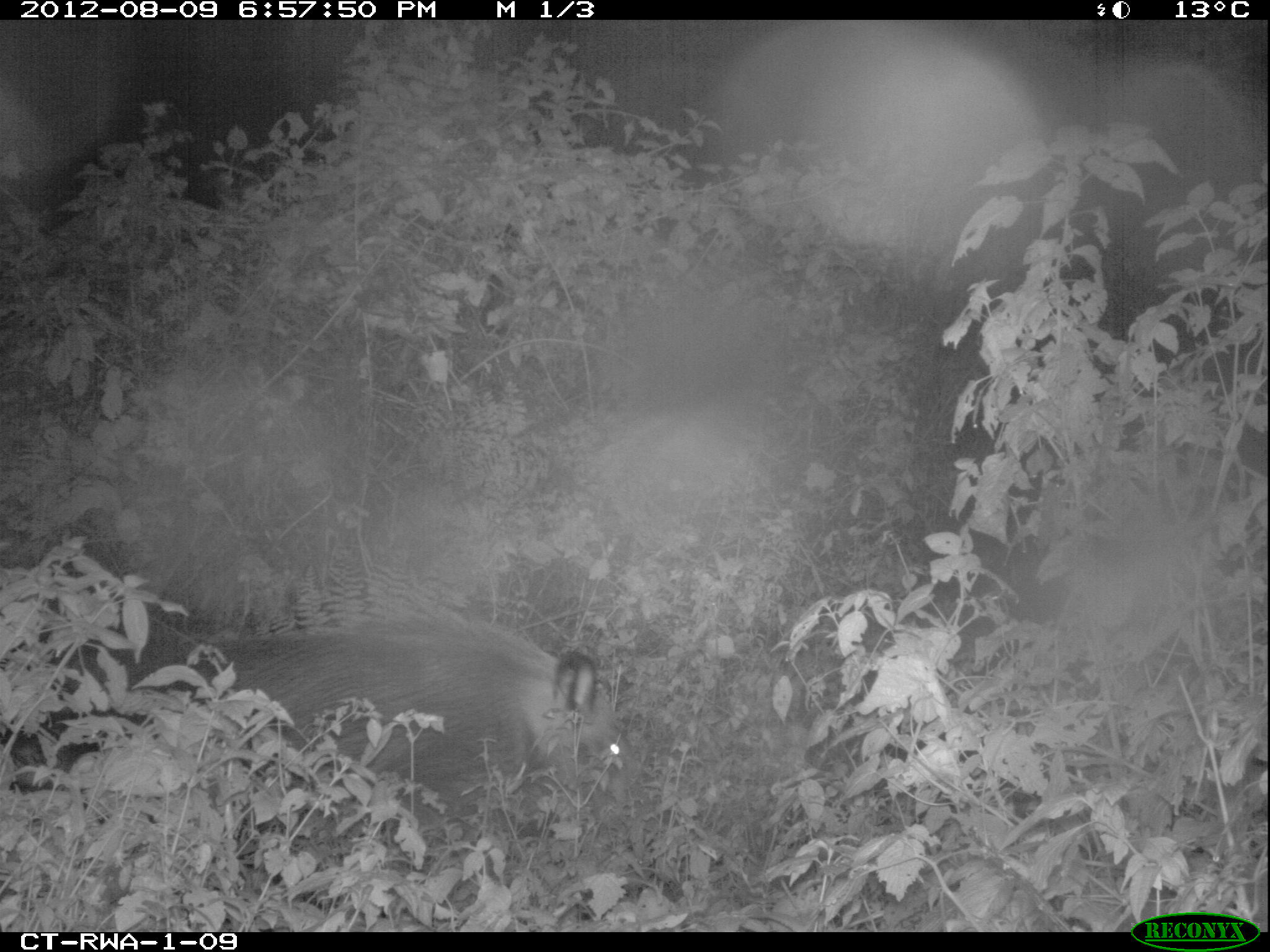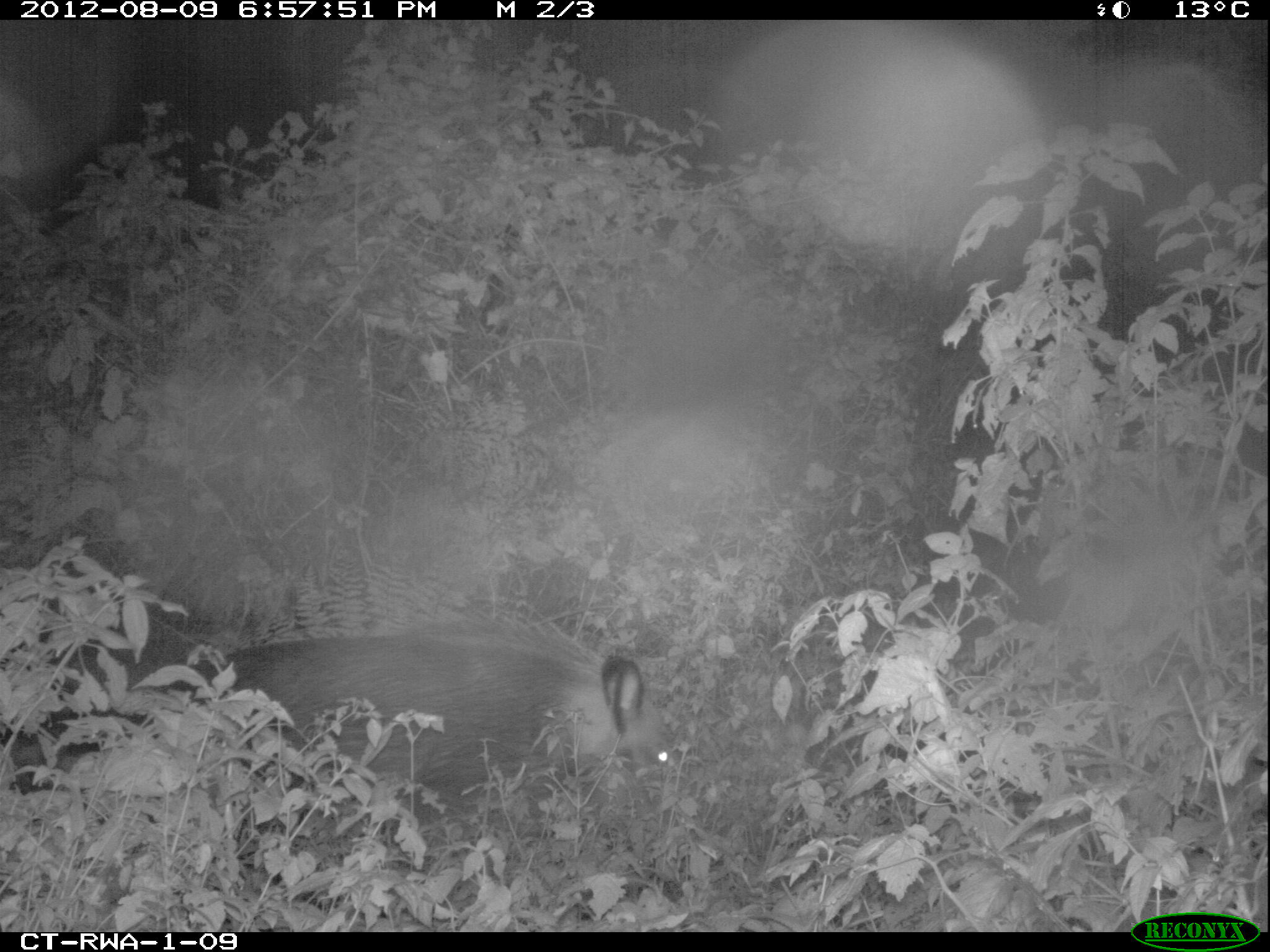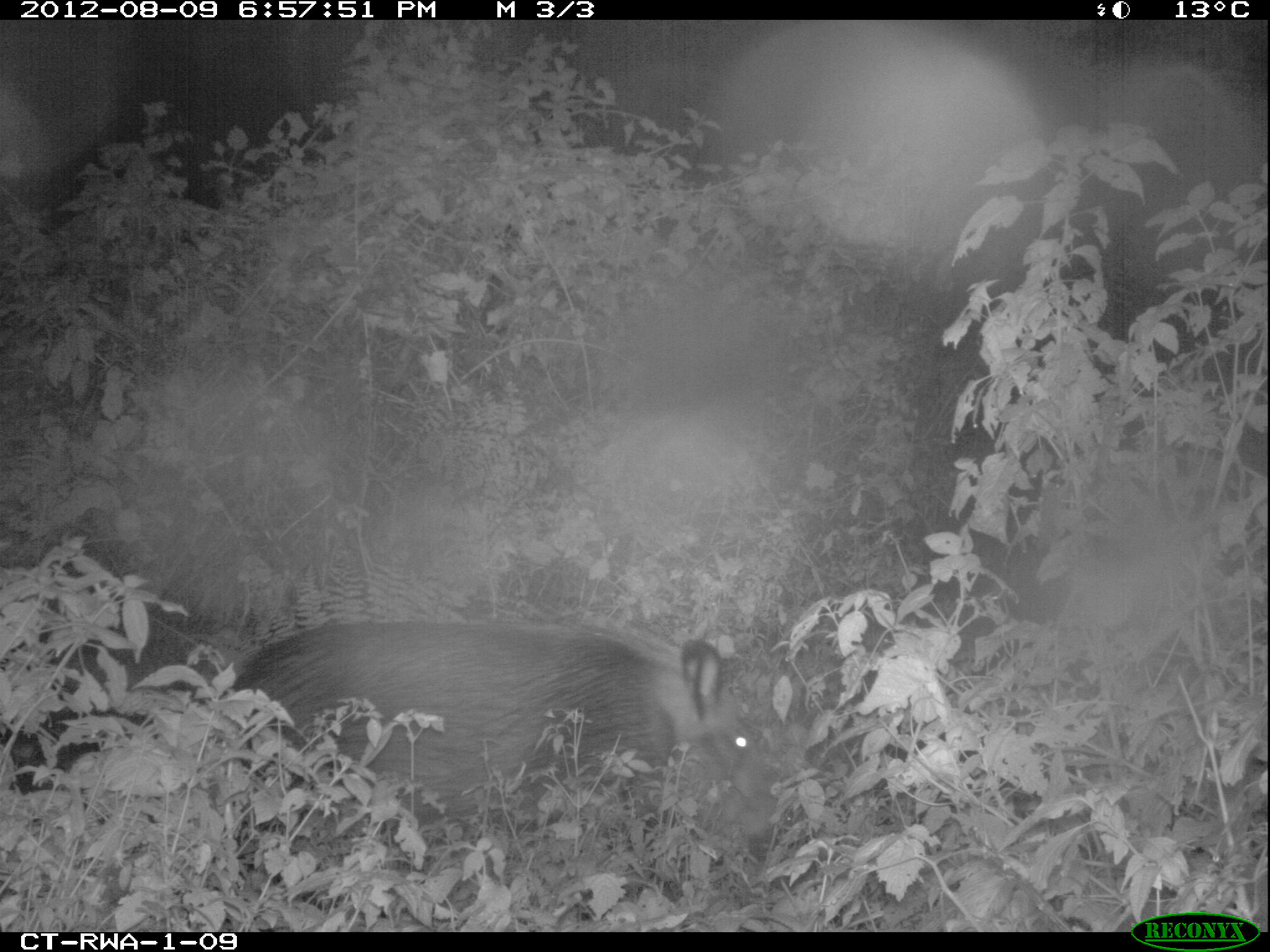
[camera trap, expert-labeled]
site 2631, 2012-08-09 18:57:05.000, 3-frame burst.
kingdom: Animalia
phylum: Chordata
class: Mammalia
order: Artiodactyla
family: Suidae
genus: Potamochoerus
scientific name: Potamochoerus larvatus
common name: bushpig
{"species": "Potamochoerus larvatus (bushpig)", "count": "4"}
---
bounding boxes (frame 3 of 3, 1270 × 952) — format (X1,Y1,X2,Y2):
potamochoerus larvatus: (218,614,763,850)